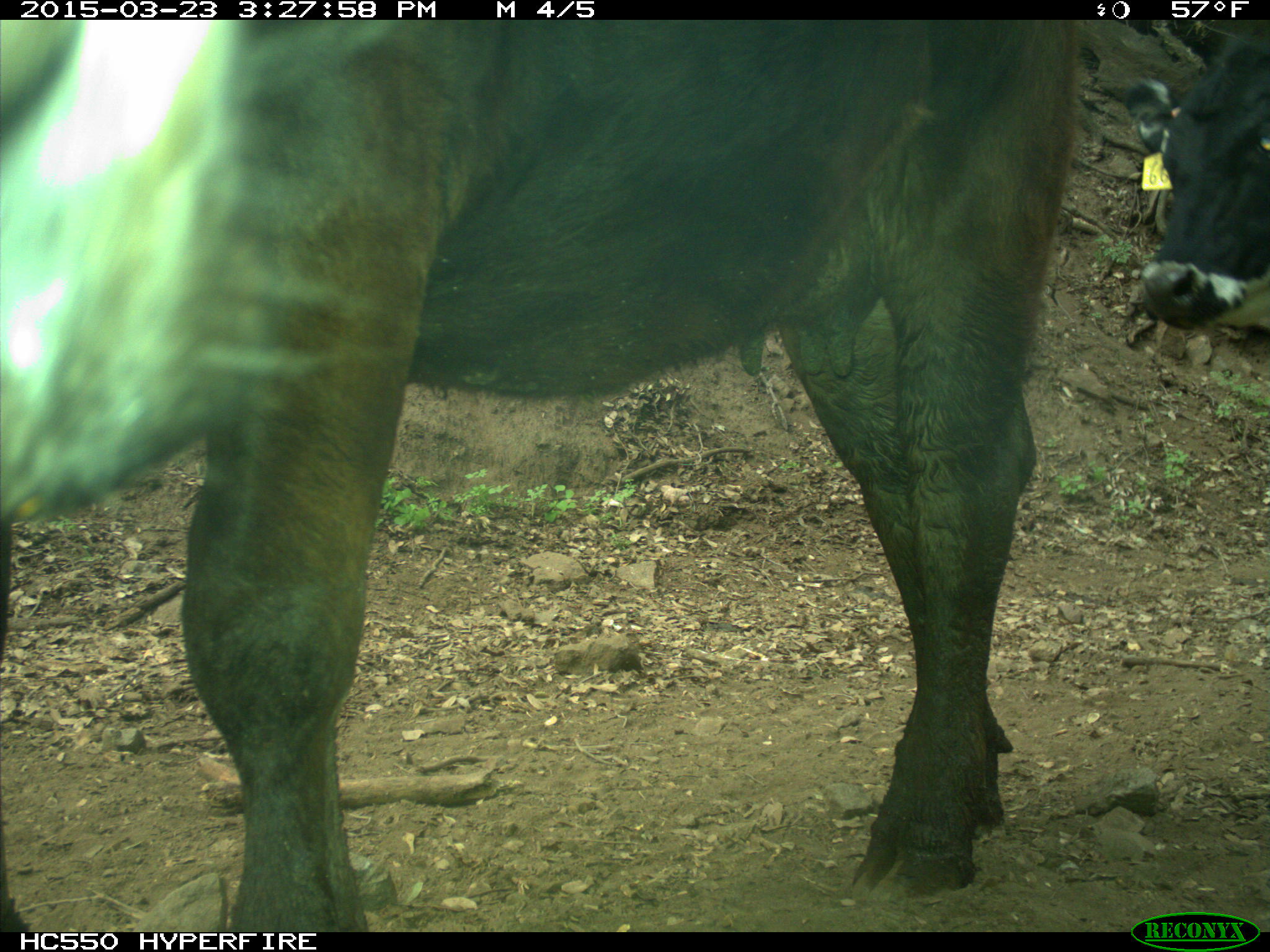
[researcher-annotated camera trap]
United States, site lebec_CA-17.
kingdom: Animalia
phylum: Chordata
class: Mammalia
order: Artiodactyla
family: Bovidae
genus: Bos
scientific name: Bos taurus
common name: domestic cow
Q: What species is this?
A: Bos taurus (domestic cow).